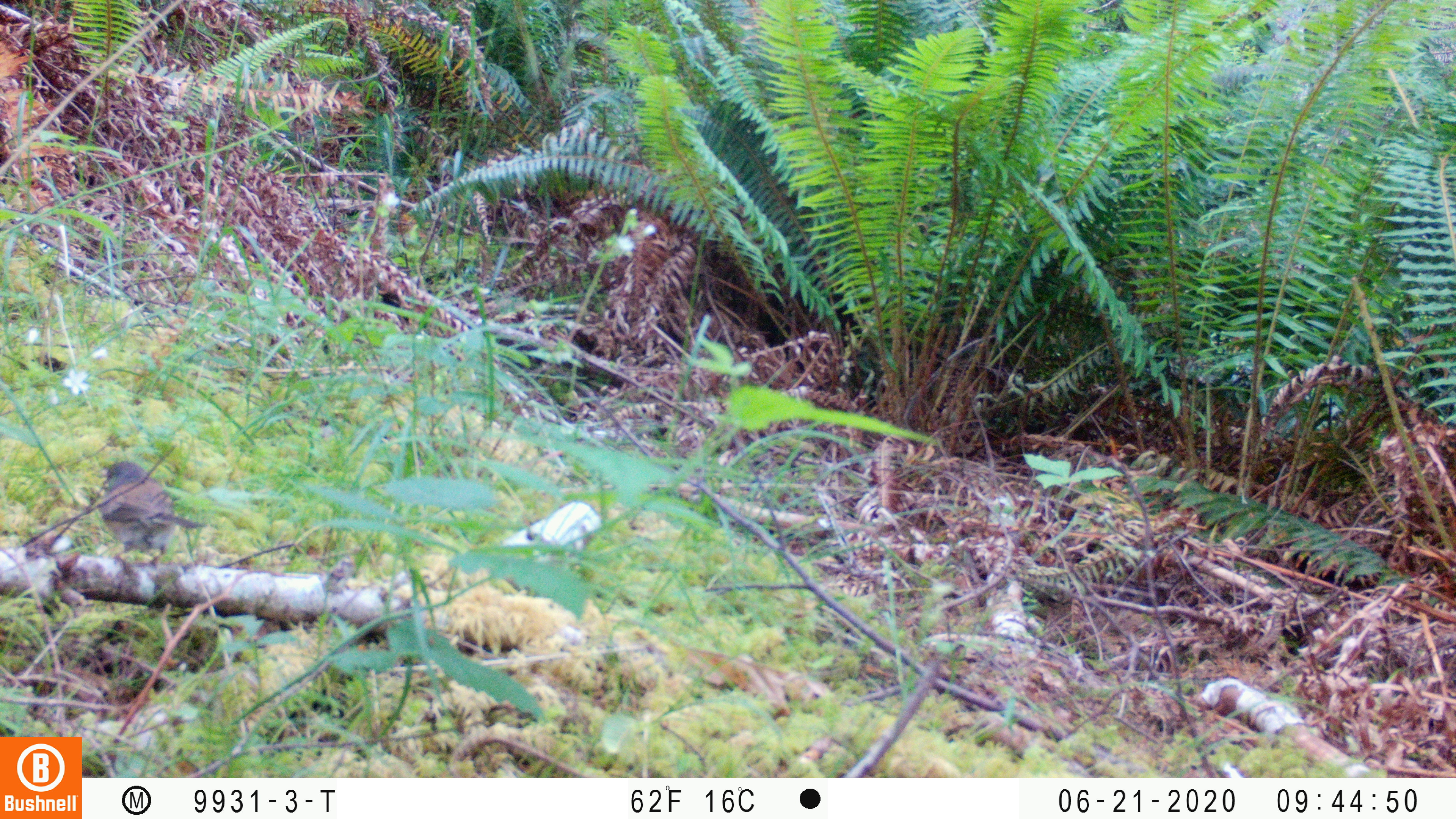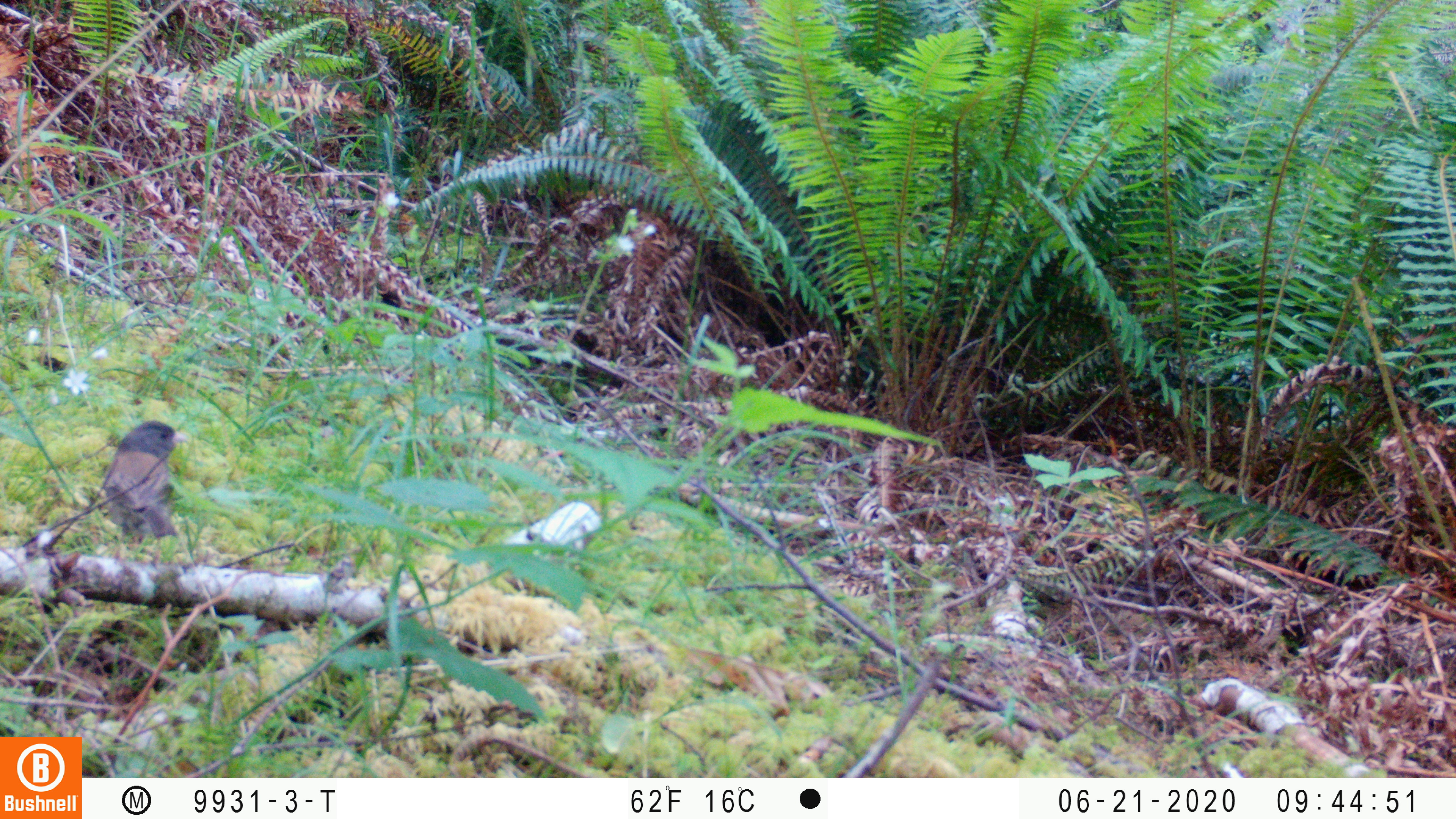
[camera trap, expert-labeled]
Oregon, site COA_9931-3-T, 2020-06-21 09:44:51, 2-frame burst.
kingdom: Animalia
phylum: Chordata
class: Aves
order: Passeriformes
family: Passerellidae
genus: Junco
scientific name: Junco hyemalis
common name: dark-eyed junco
Dark-eyed junco (Junco hyemalis).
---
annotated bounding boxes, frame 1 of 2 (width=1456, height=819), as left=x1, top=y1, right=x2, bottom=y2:
dark-eyed junco: left=92, top=456, right=204, bottom=566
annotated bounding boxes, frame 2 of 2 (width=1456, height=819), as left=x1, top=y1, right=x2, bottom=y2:
dark-eyed junco: left=92, top=415, right=186, bottom=558